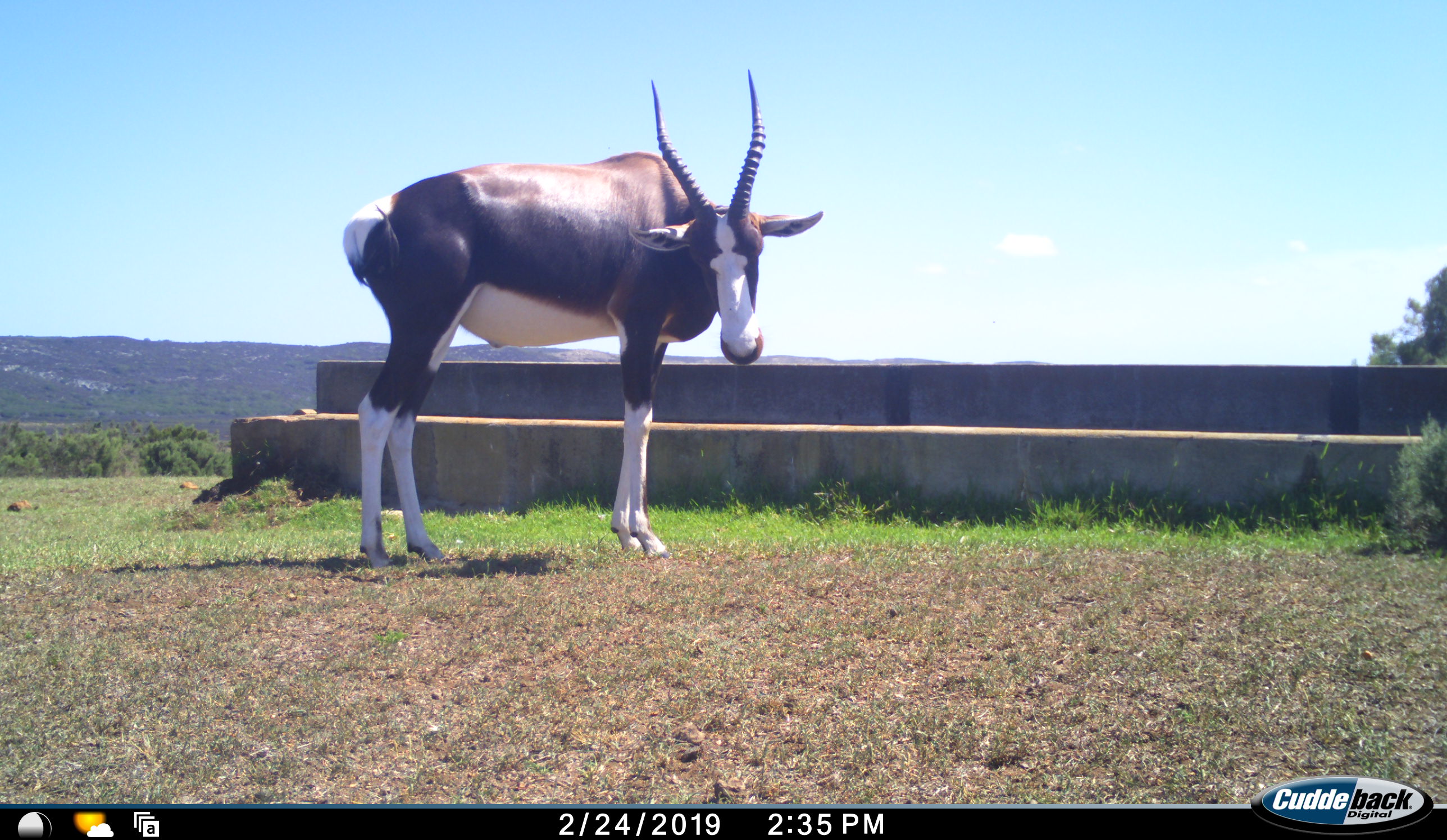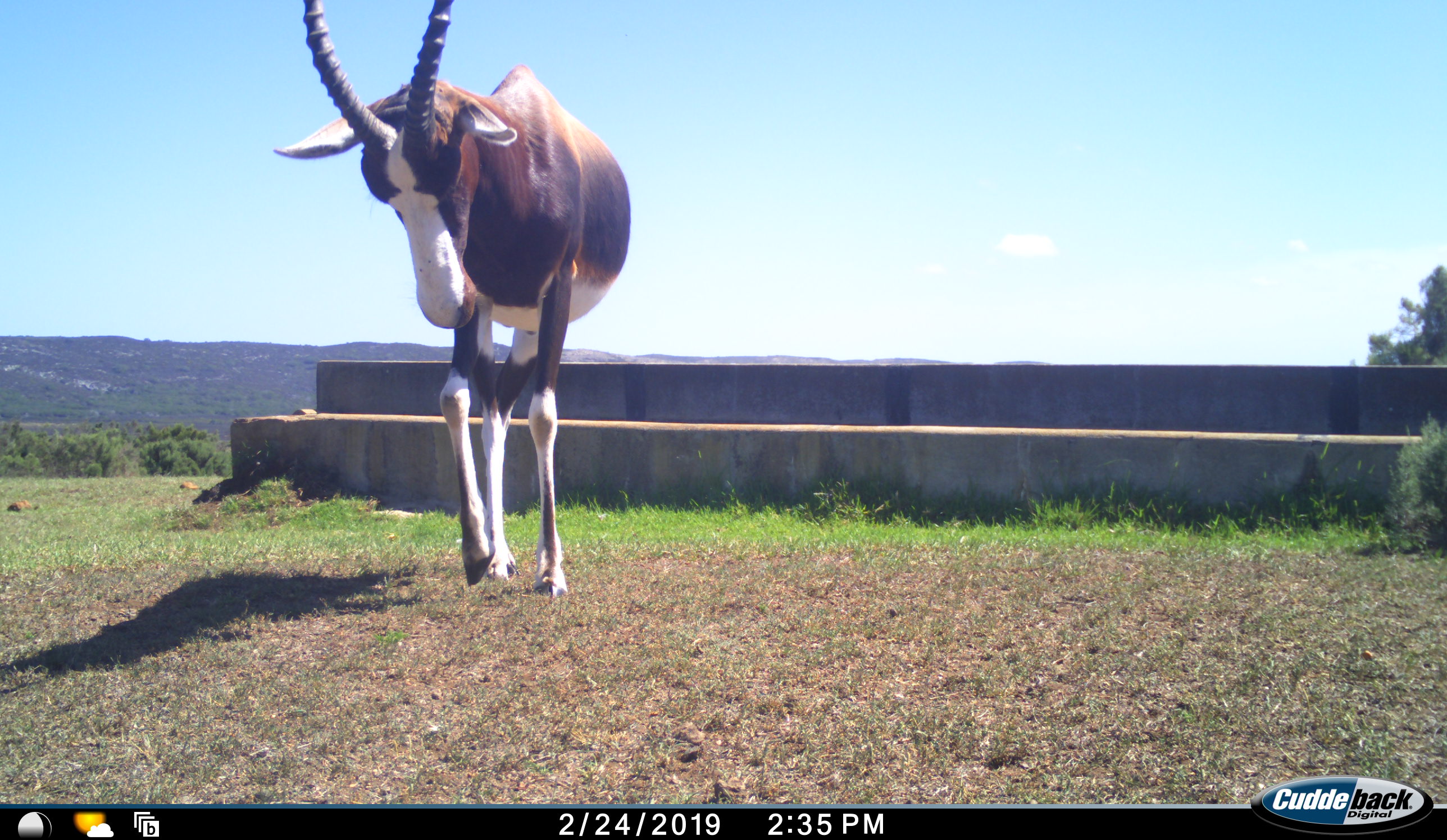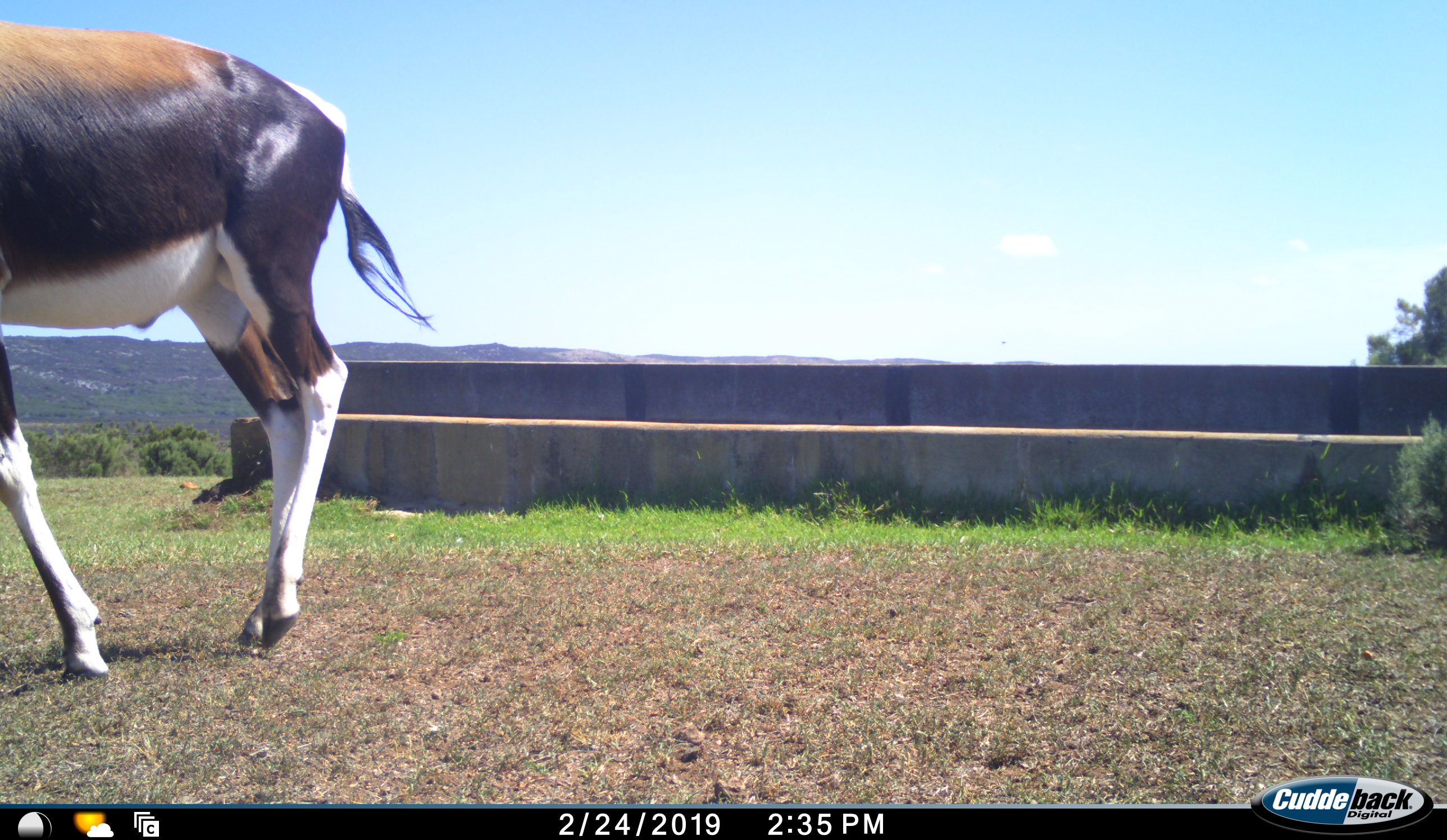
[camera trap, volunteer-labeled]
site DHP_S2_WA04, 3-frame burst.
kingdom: Animalia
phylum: Chordata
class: Mammalia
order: Artiodactyla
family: Bovidae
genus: Damaliscus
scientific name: Damaliscus pygargus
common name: bontebok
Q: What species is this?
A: Bontebok (Damaliscus pygargus).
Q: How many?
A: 1.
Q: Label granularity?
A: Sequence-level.